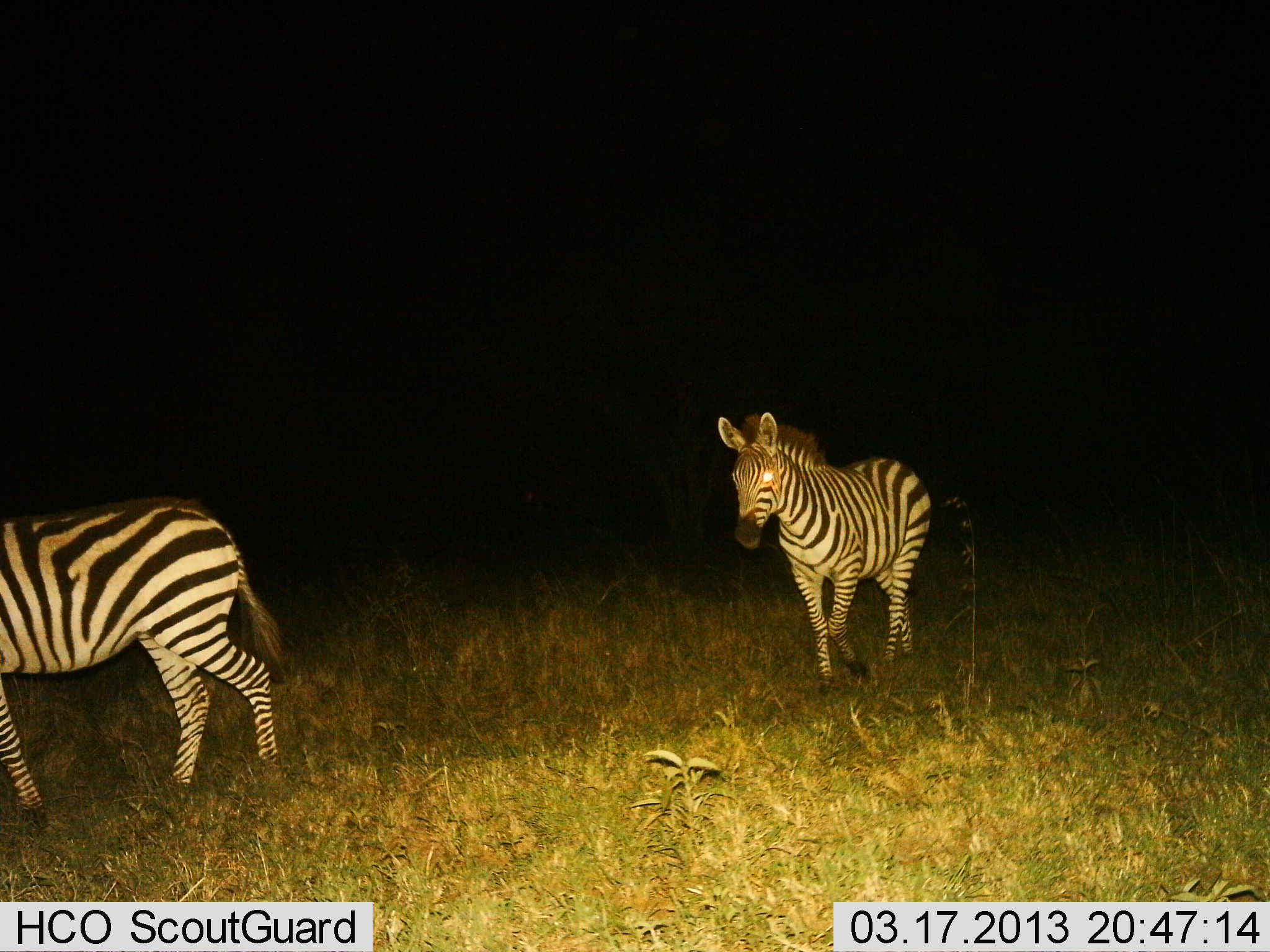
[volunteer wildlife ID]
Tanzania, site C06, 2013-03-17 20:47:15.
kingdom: Animalia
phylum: Chordata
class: Mammalia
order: Perissodactyla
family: Equidae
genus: Equus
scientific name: Equus quagga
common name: plains zebra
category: zebra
Zebra (plains zebra) (Equus quagga), count 2. Behavior (volunteer vote fractions): standing 13%, resting 0%, moving 91%, interacting 0%. Young present (vote fraction): 0%. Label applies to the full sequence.